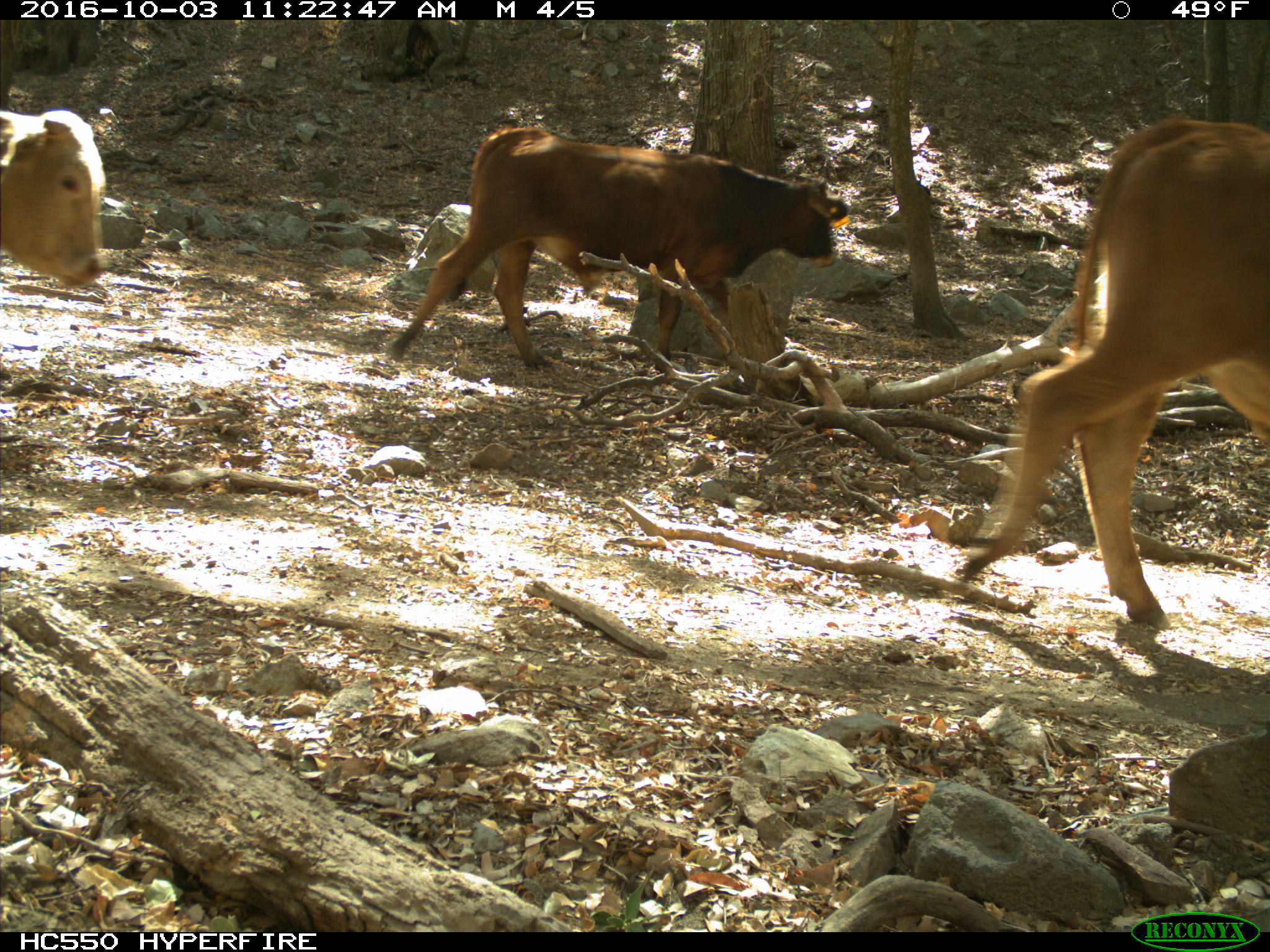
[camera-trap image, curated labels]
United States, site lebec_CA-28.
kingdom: Animalia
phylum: Chordata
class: Mammalia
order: Artiodactyla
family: Bovidae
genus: Bos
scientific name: Bos taurus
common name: domestic cow